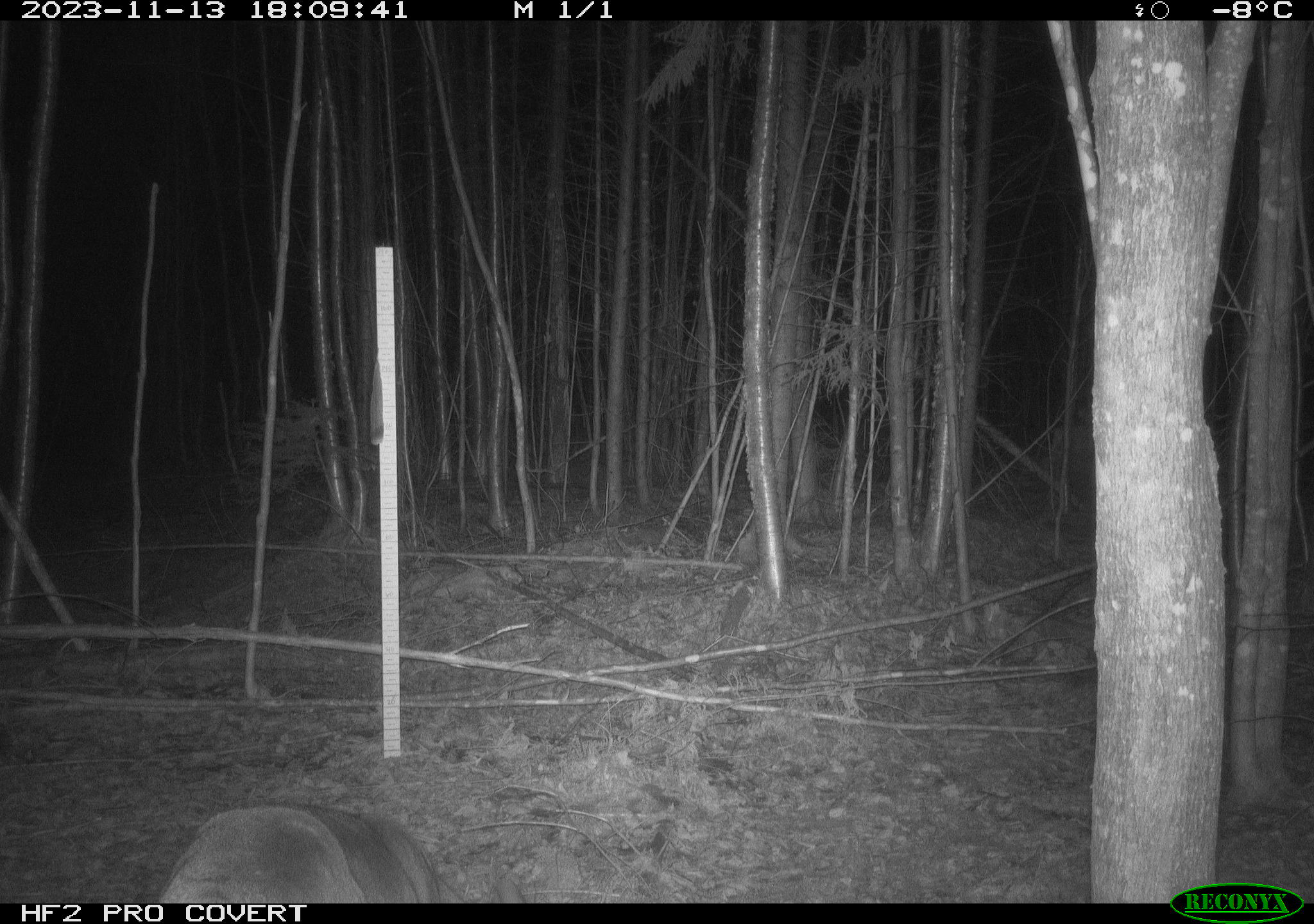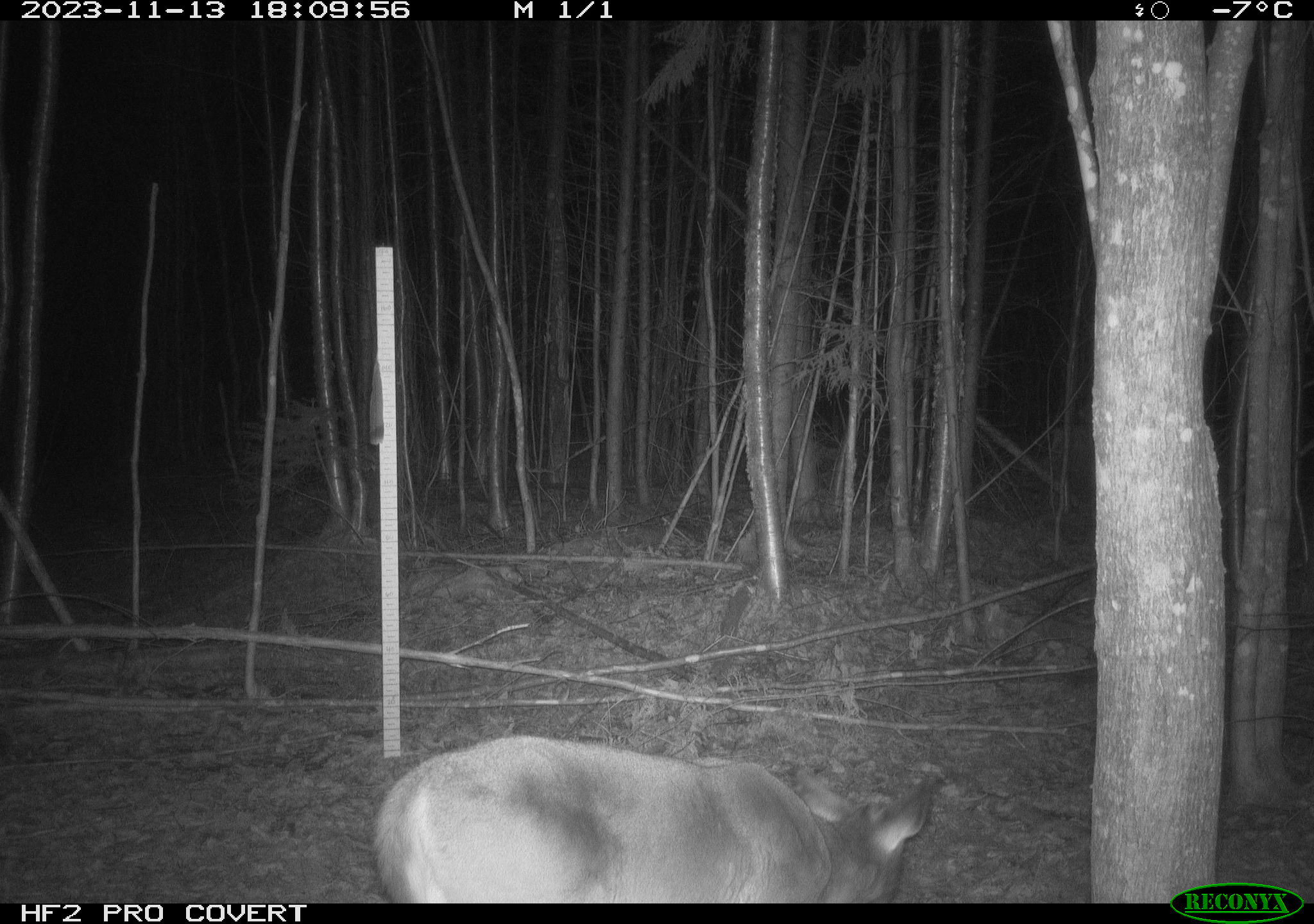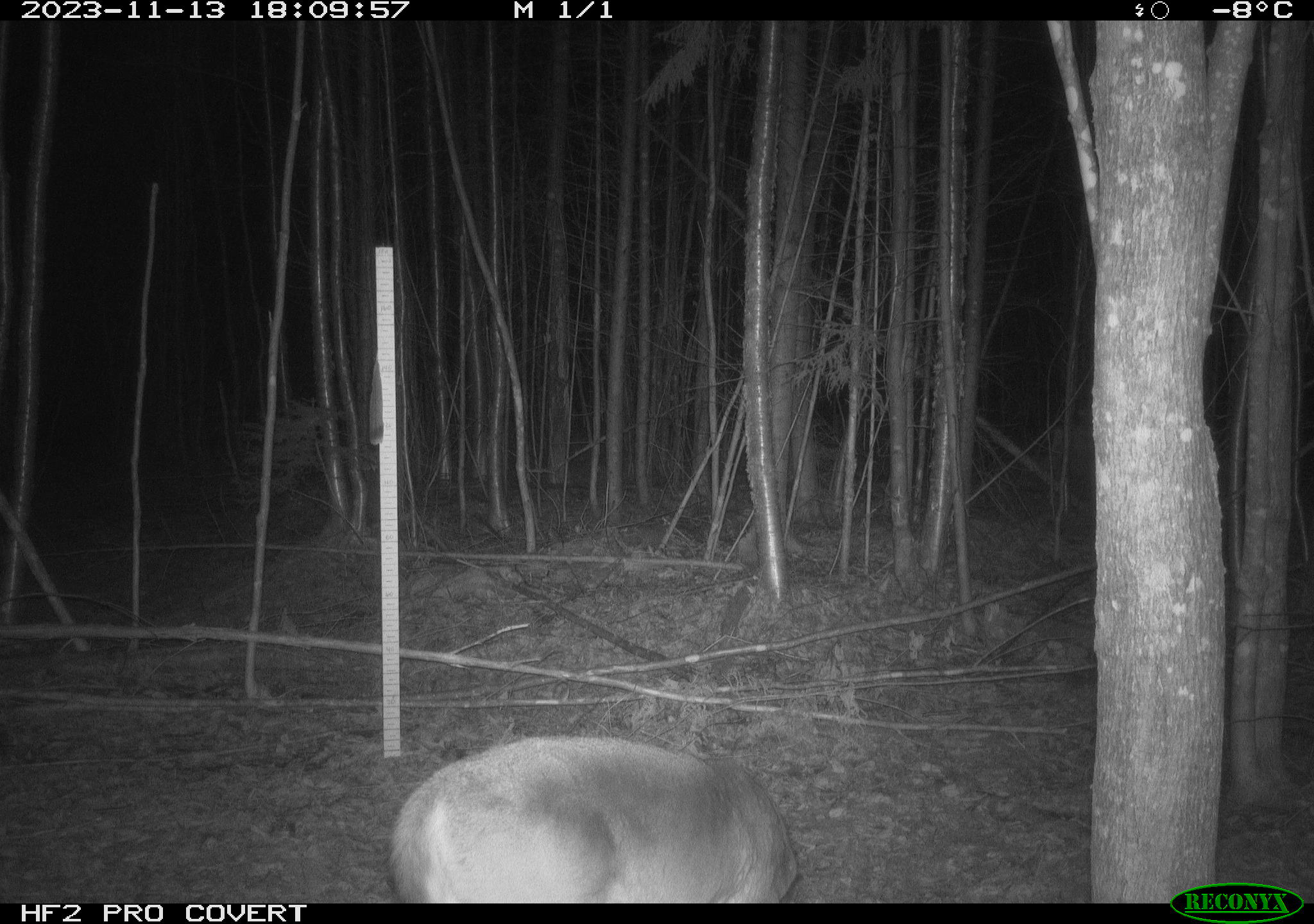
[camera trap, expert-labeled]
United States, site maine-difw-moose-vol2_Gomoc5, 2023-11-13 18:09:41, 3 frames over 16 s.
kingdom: Animalia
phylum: Chordata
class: Mammalia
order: Artiodactyla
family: Cervidae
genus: Odocoileus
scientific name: Odocoileus virginianus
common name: white-tailed deer